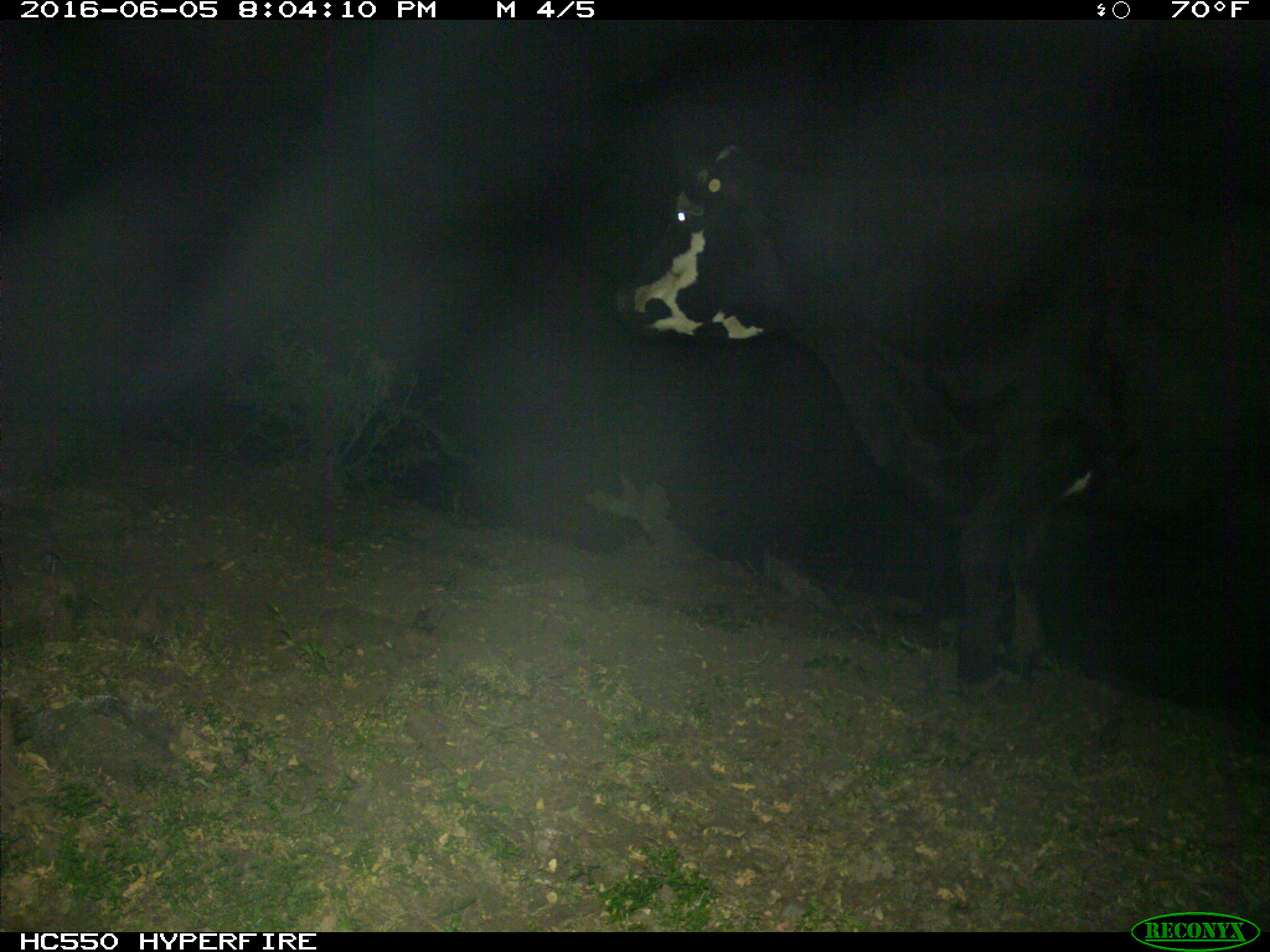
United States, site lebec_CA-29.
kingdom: Animalia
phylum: Chordata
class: Mammalia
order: Artiodactyla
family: Bovidae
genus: Bos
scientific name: Bos taurus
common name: domestic cow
Bos taurus (domestic cow).